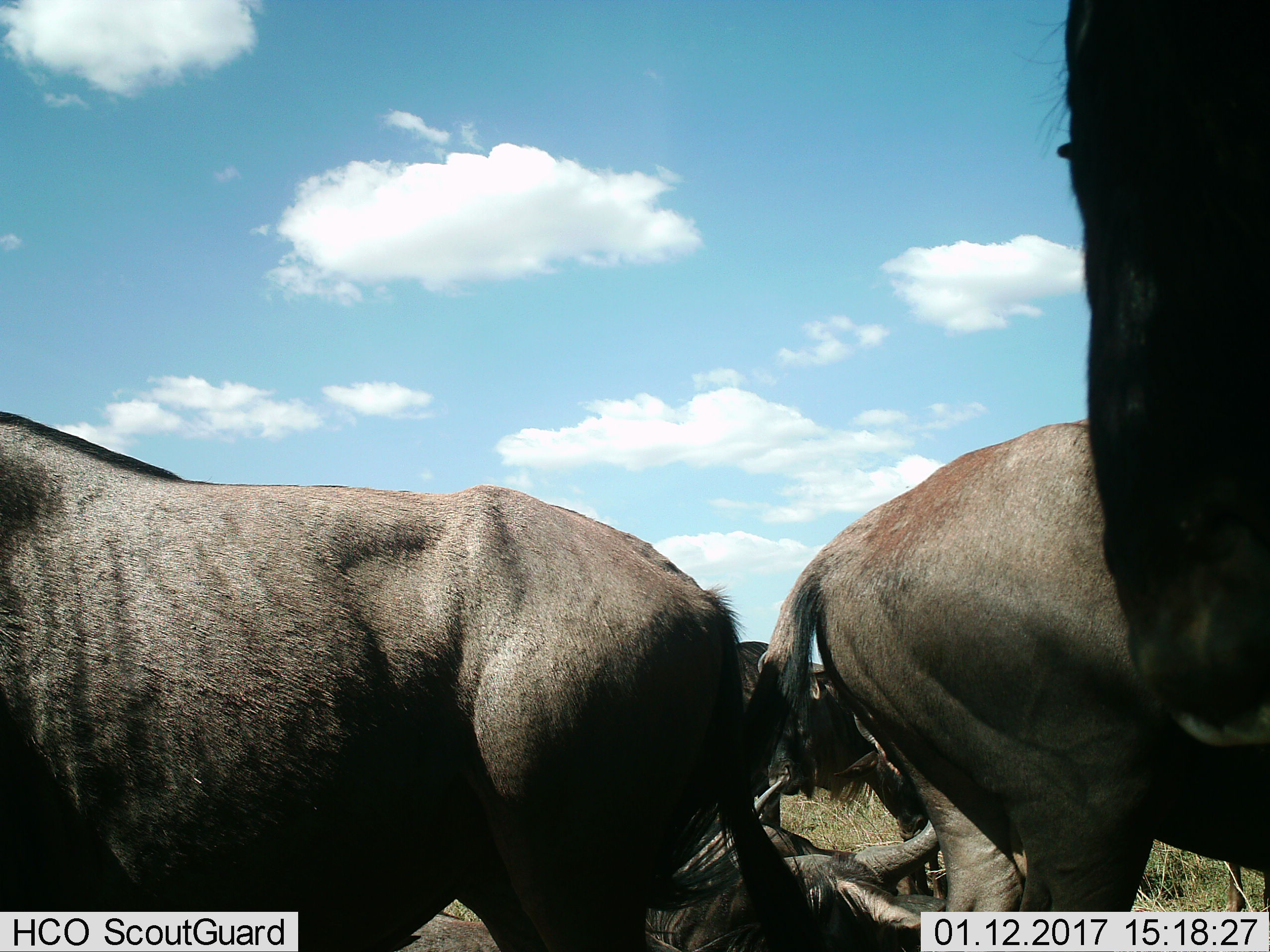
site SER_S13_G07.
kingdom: Animalia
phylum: Chordata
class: Mammalia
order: Artiodactyla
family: Bovidae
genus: Connochaetes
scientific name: Connochaetes taurinus taurinus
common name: blue wildebeest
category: wildebeestblue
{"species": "wildebeestblue (blue wildebeest) (Connochaetes taurinus taurinus)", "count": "5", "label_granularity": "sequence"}